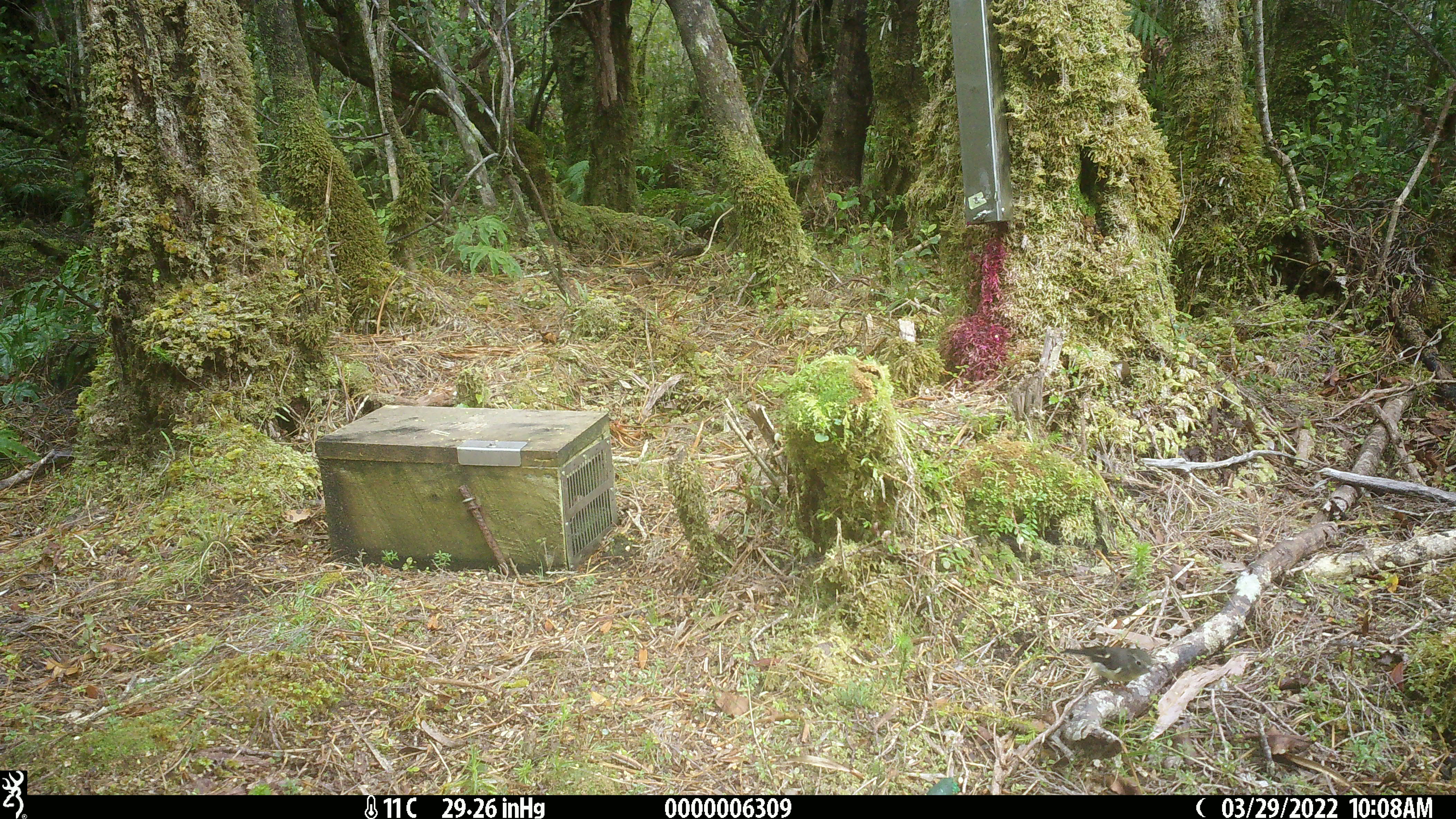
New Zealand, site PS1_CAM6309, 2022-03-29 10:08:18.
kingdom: Animalia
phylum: Chordata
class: Aves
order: Passeriformes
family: Petroicidae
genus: Petroica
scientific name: Petroica macrocephala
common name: tomtit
Tomtit (Petroica macrocephala).